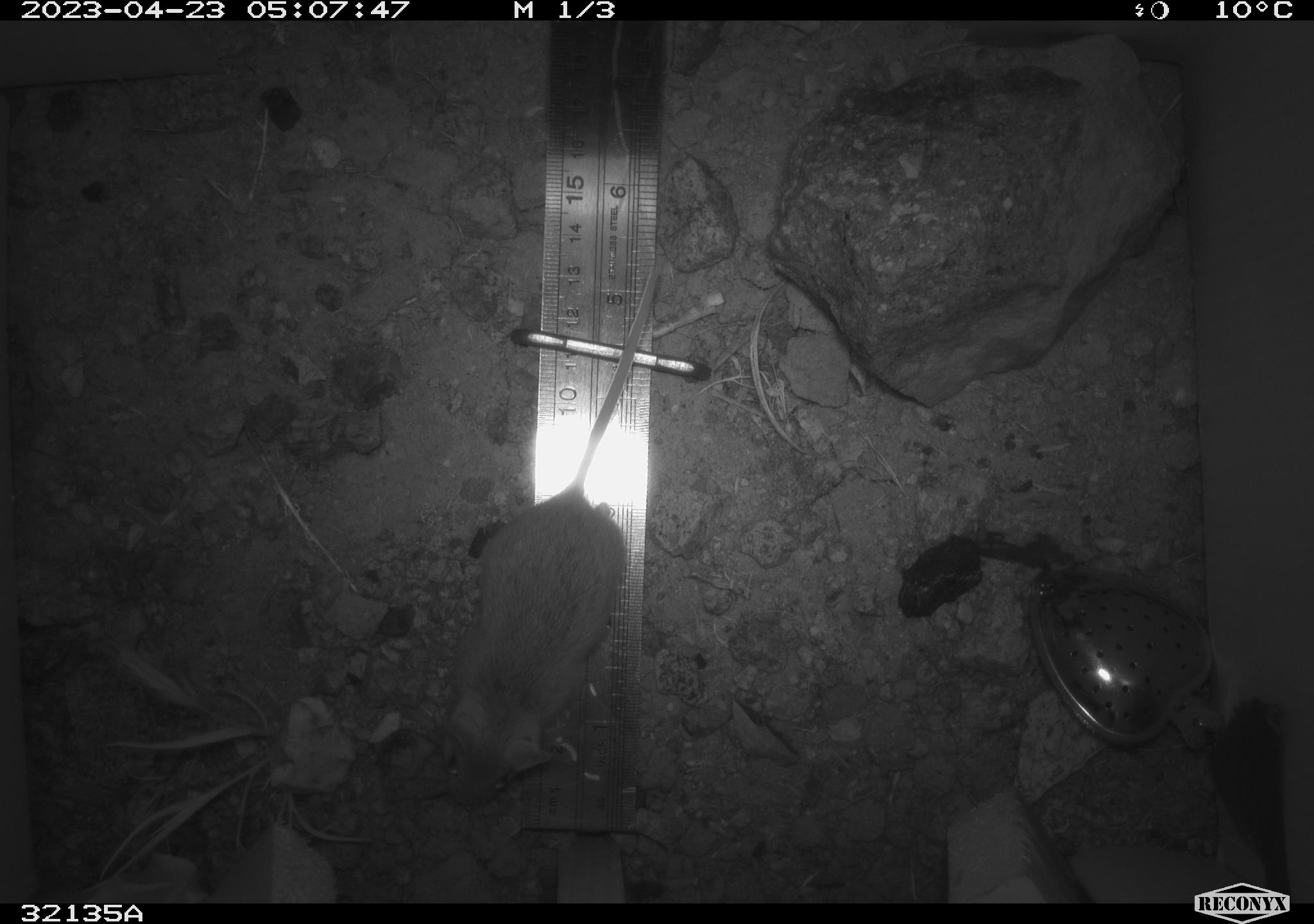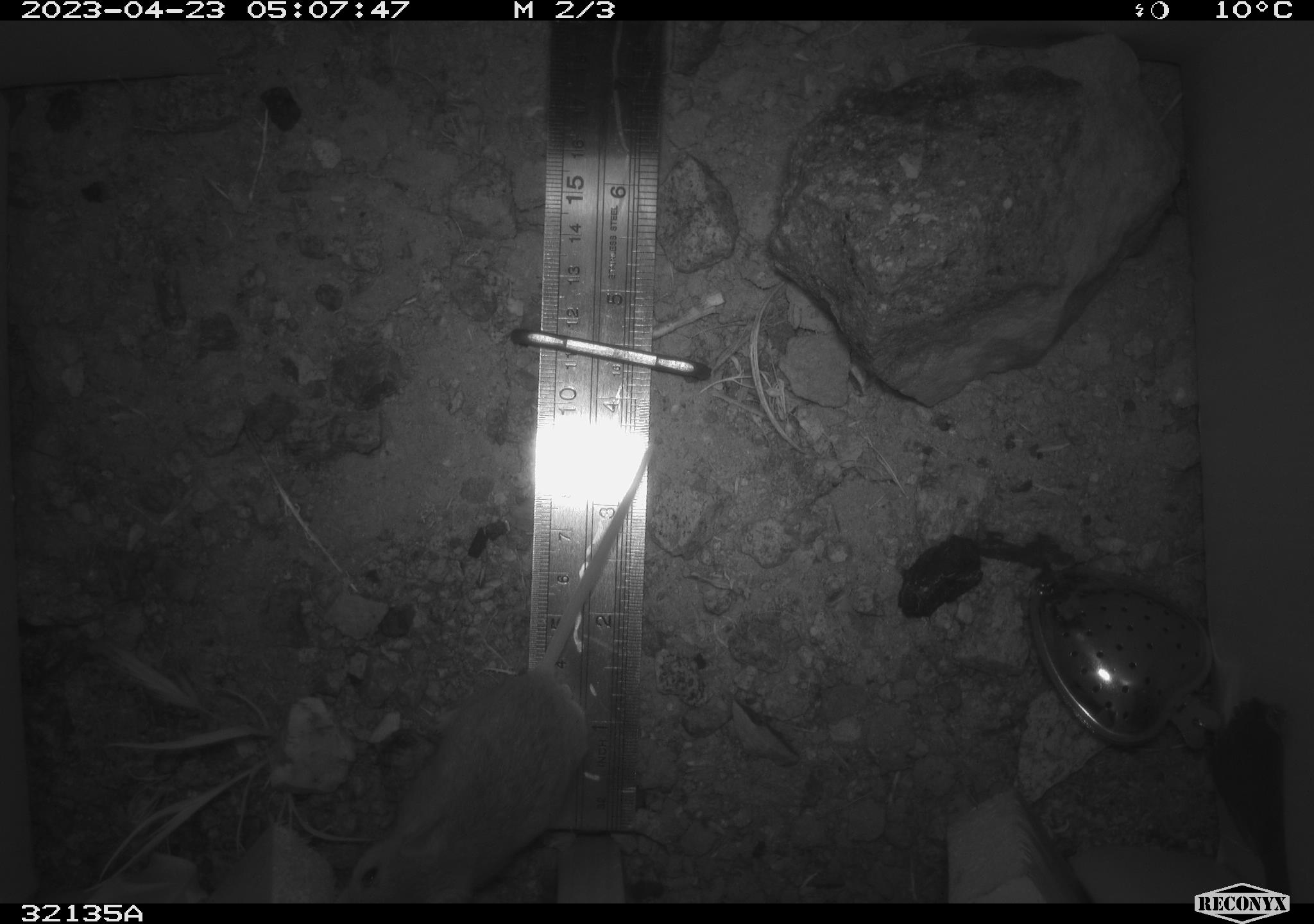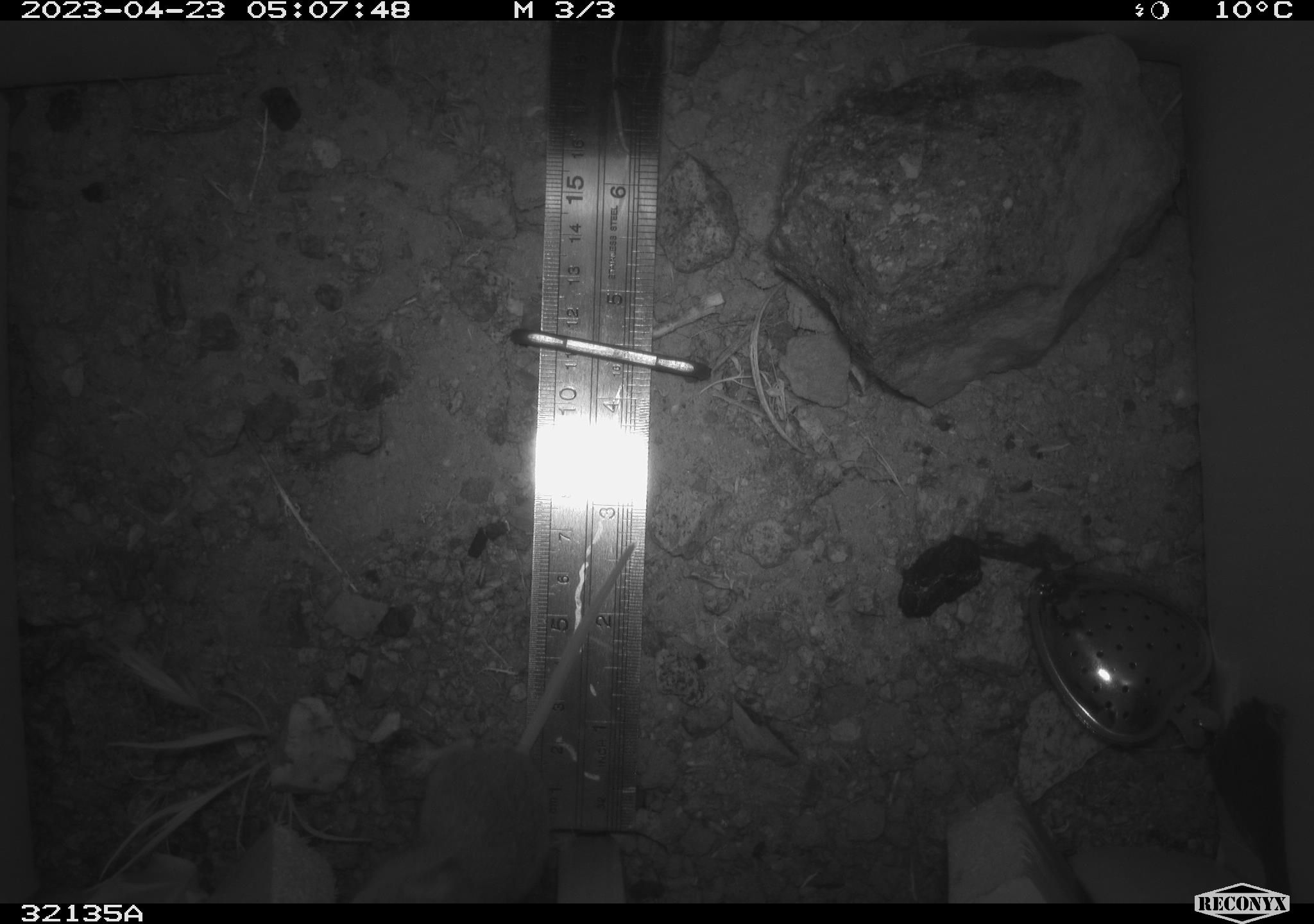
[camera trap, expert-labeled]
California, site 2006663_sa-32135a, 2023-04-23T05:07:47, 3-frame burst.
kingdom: Animalia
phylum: Chordata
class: Mammalia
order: Rodentia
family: Heteromyidae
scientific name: Heteromyidae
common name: kangaroo rats and pocket mice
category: heteromyidae family